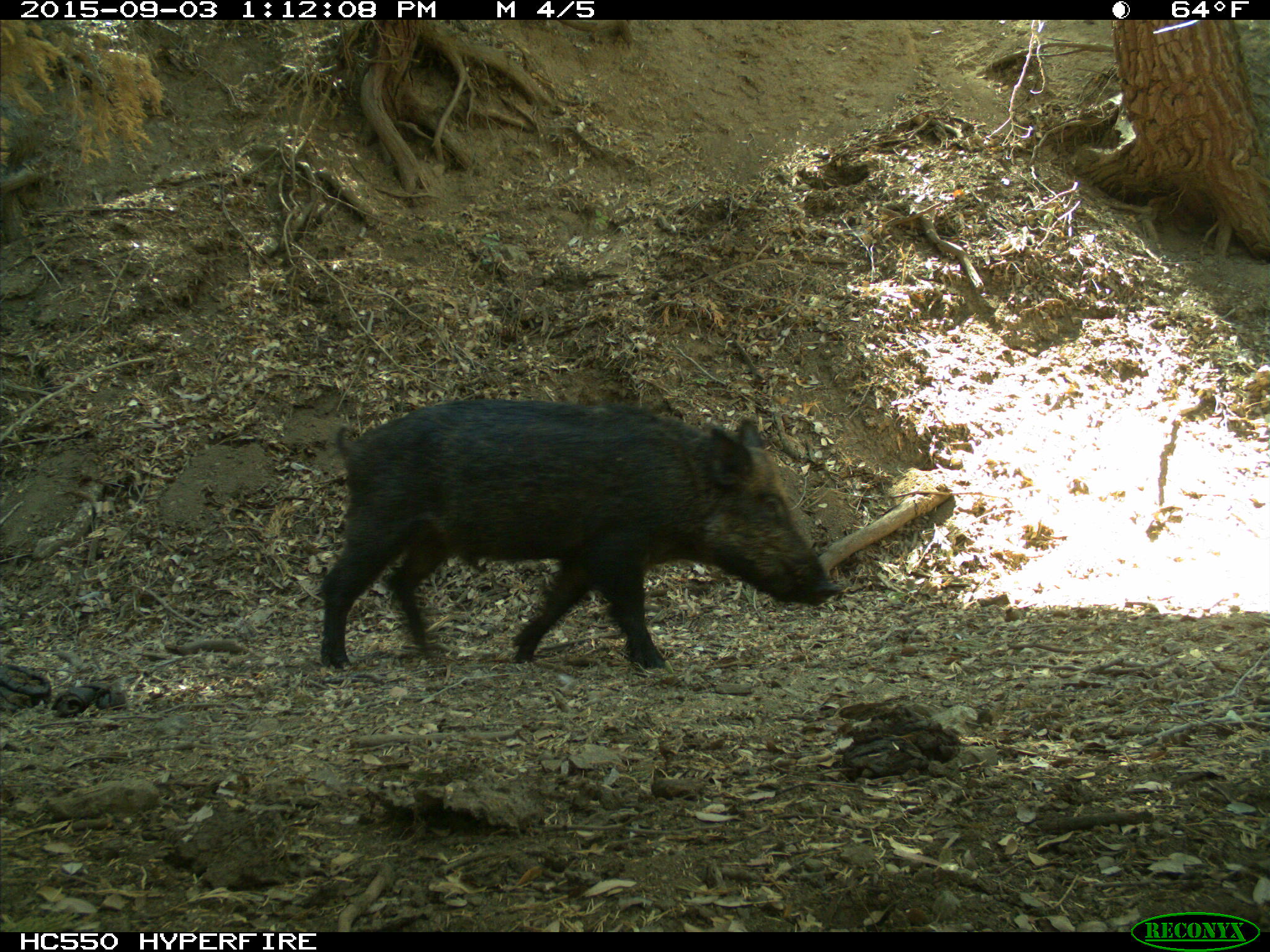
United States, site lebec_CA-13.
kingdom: Animalia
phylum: Chordata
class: Mammalia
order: Artiodactyla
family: Suidae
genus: Sus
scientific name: Sus scrofa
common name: wild boar